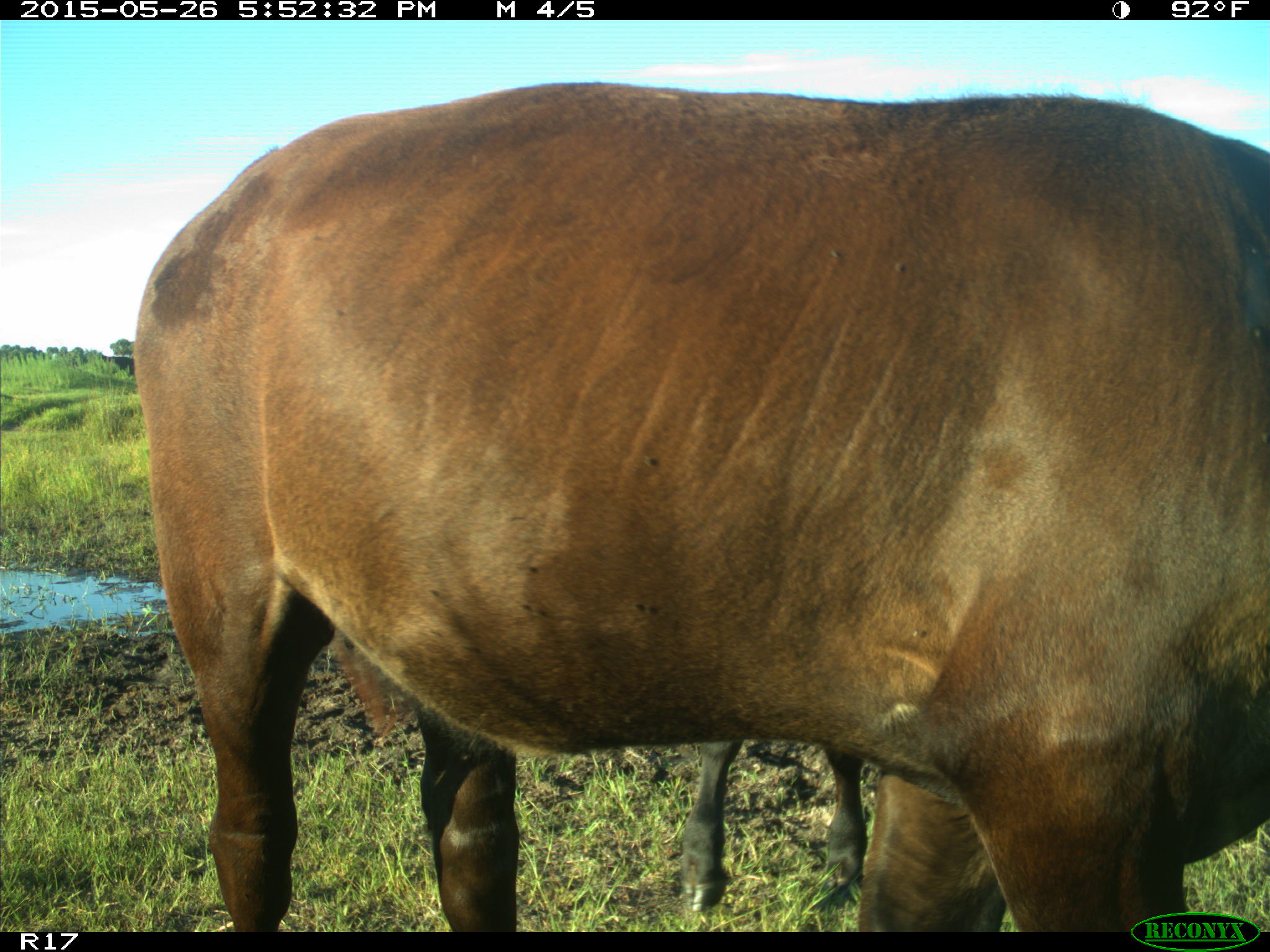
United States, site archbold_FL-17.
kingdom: Animalia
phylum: Chordata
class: Mammalia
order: Artiodactyla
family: Bovidae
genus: Bos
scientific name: Bos taurus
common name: domestic cow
Bos taurus (domestic cow).